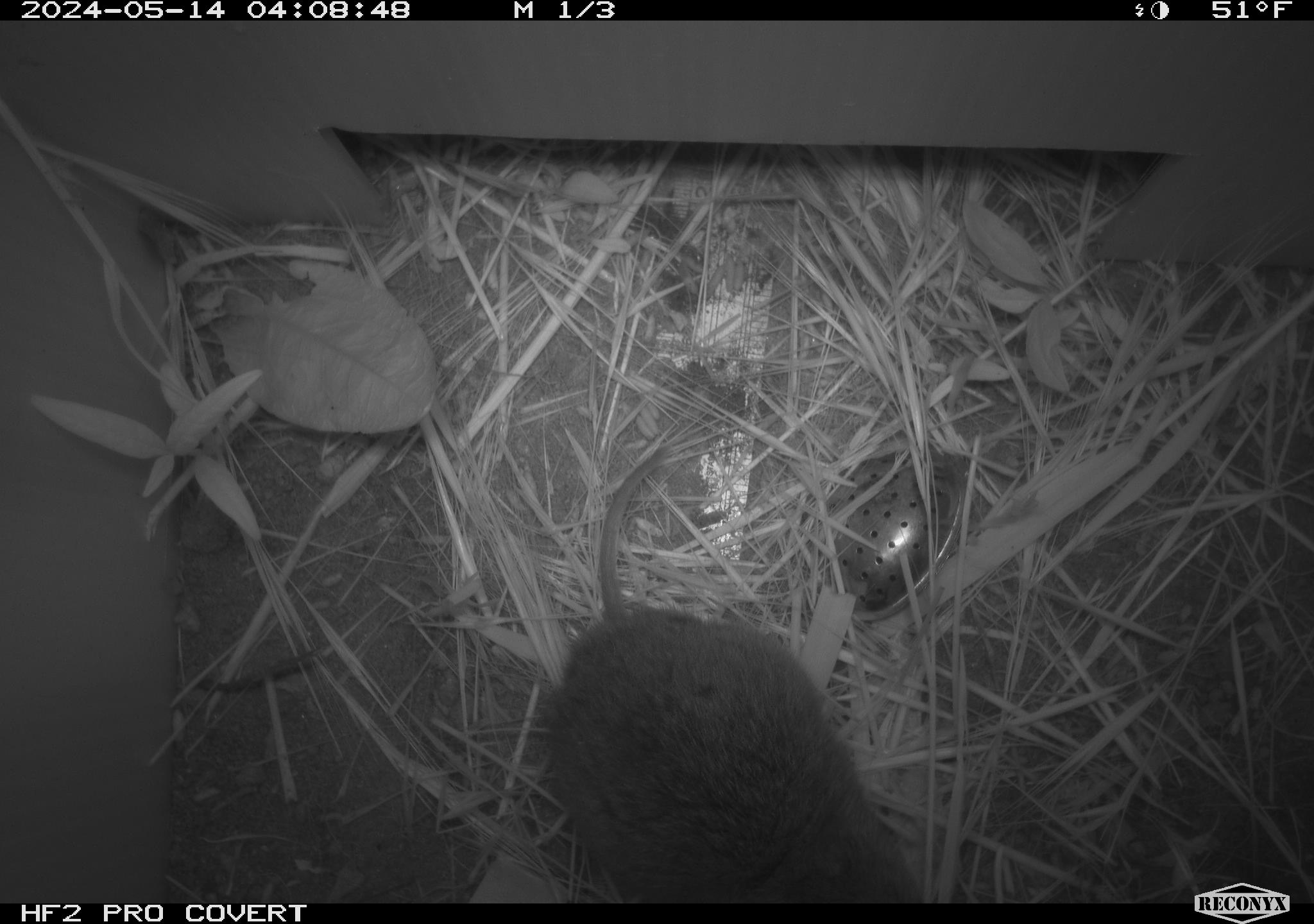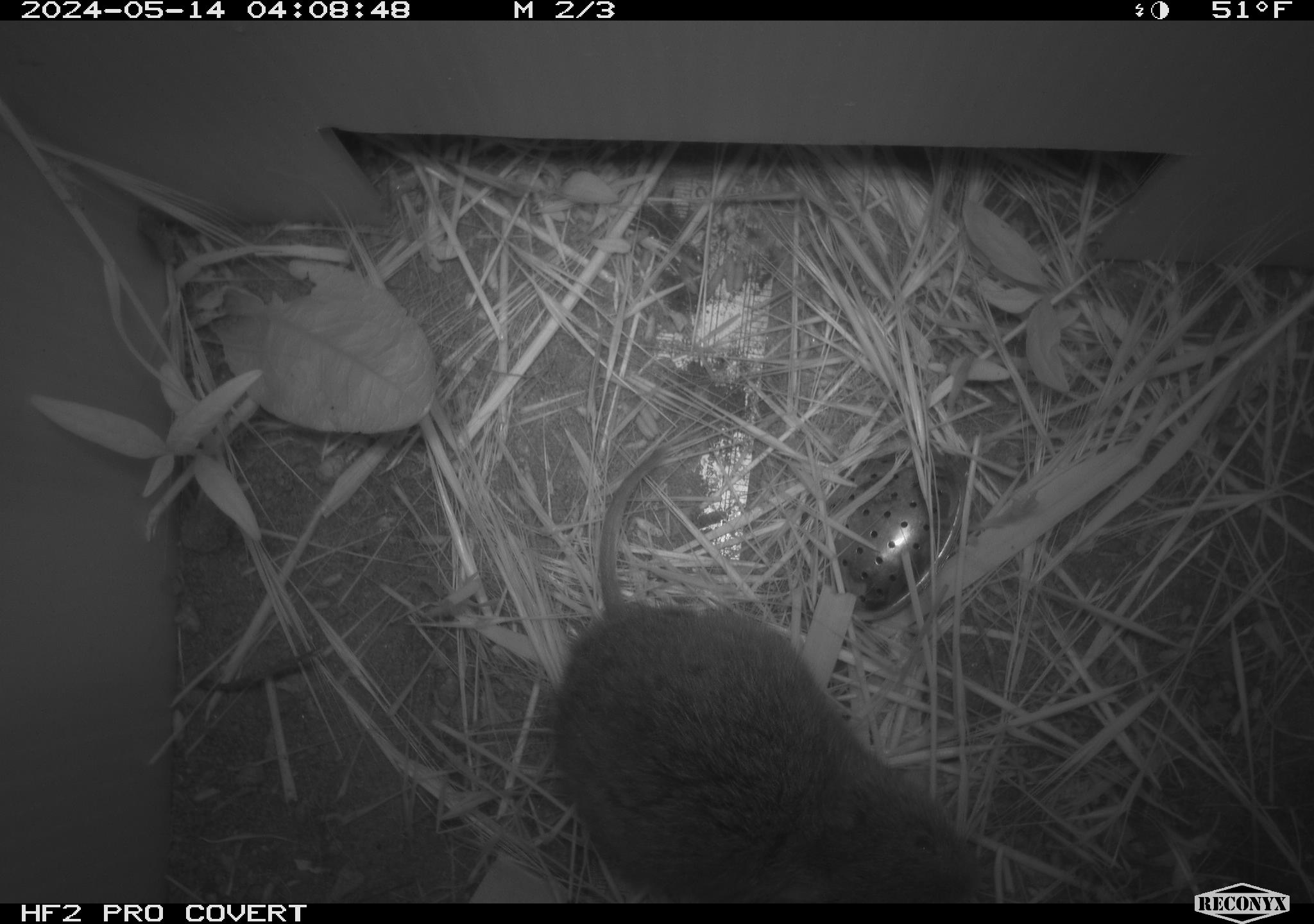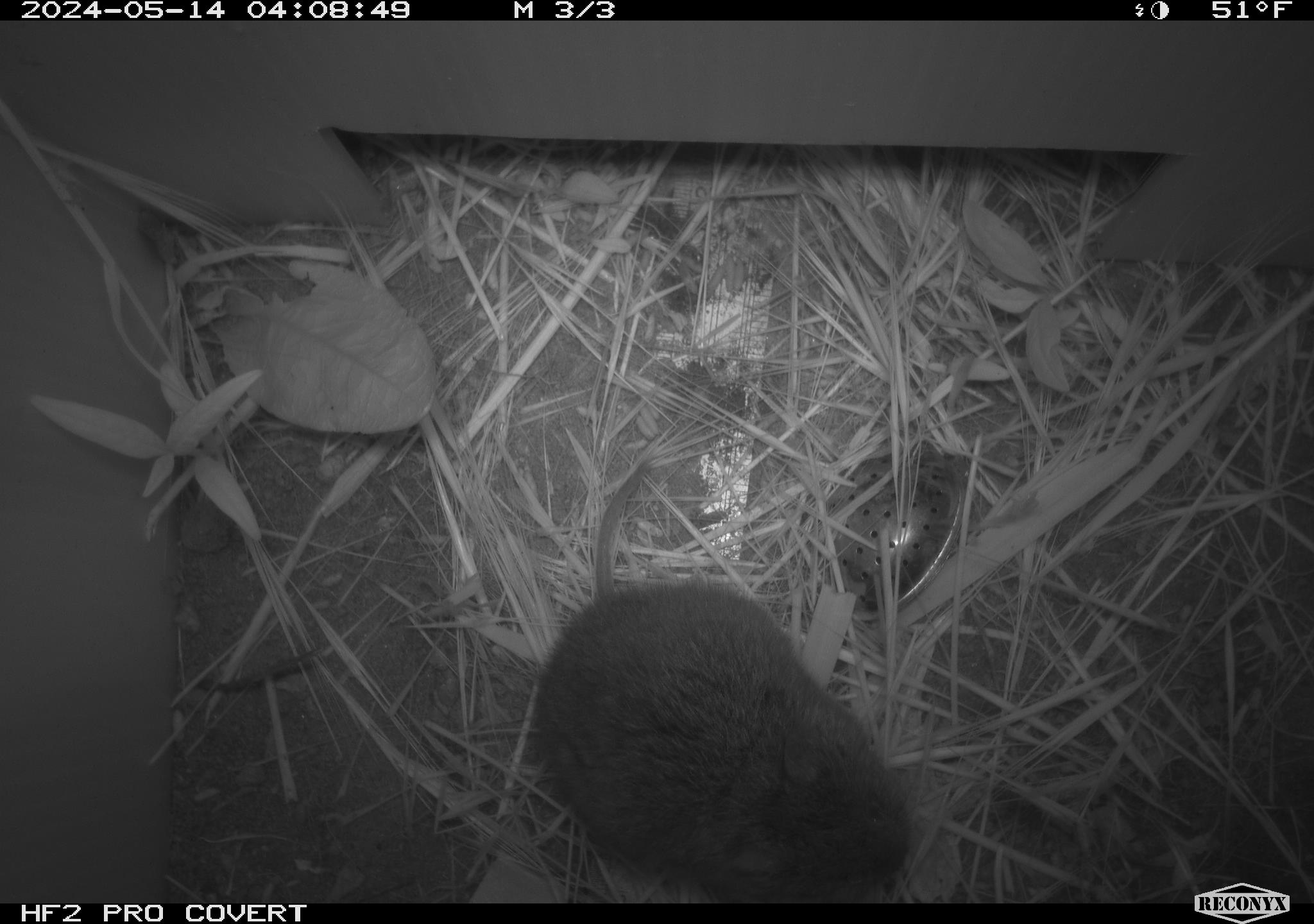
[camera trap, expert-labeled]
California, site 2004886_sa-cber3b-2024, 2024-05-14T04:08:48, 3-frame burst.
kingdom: Animalia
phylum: Chordata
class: Mammalia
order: Rodentia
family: Cricetidae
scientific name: Arvicolinae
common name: voles, lemmings, and muskrats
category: arvicolinae subfamily